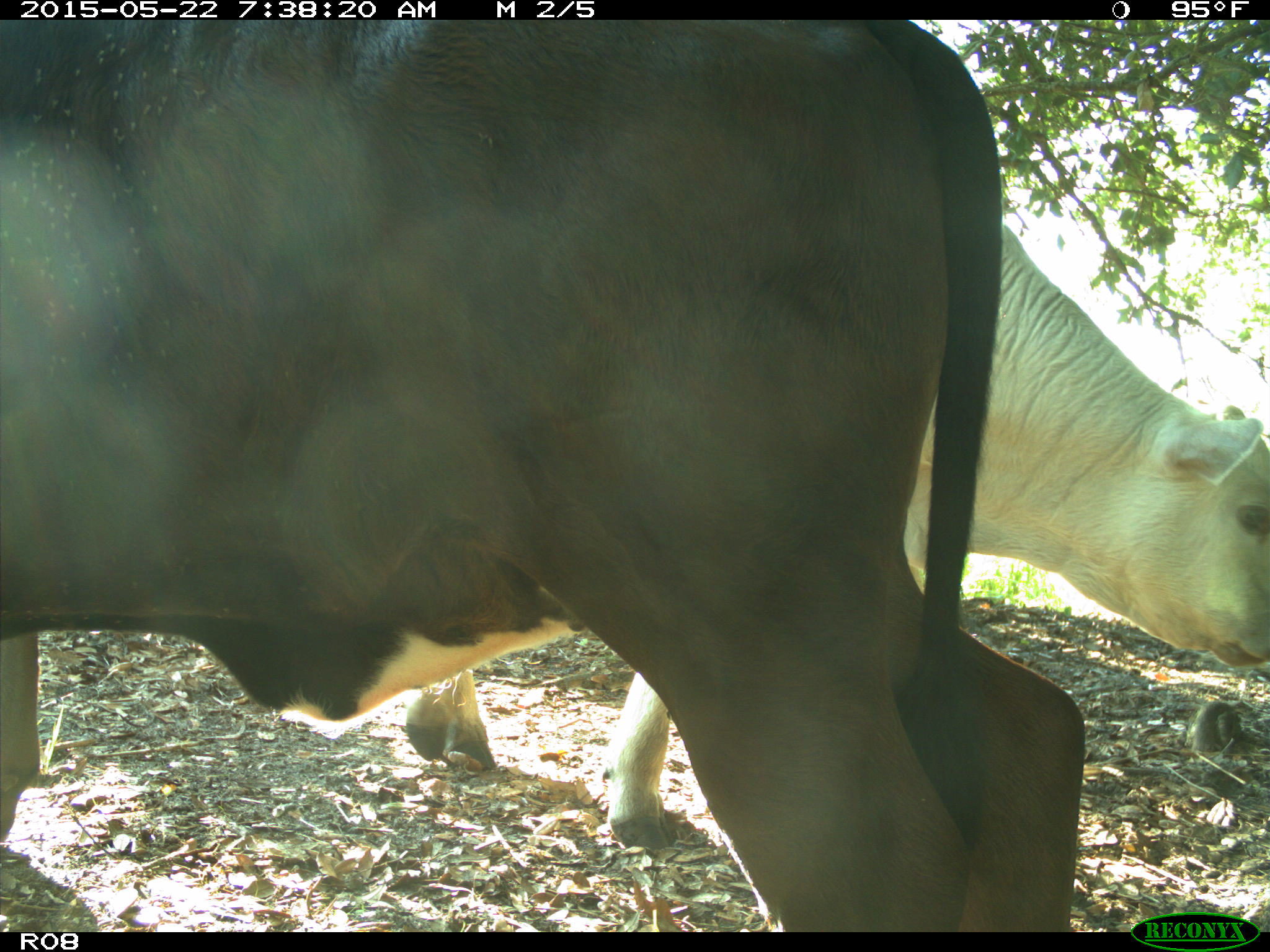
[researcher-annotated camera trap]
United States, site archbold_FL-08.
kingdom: Animalia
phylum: Chordata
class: Mammalia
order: Artiodactyla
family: Bovidae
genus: Bos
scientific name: Bos taurus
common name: domestic cow